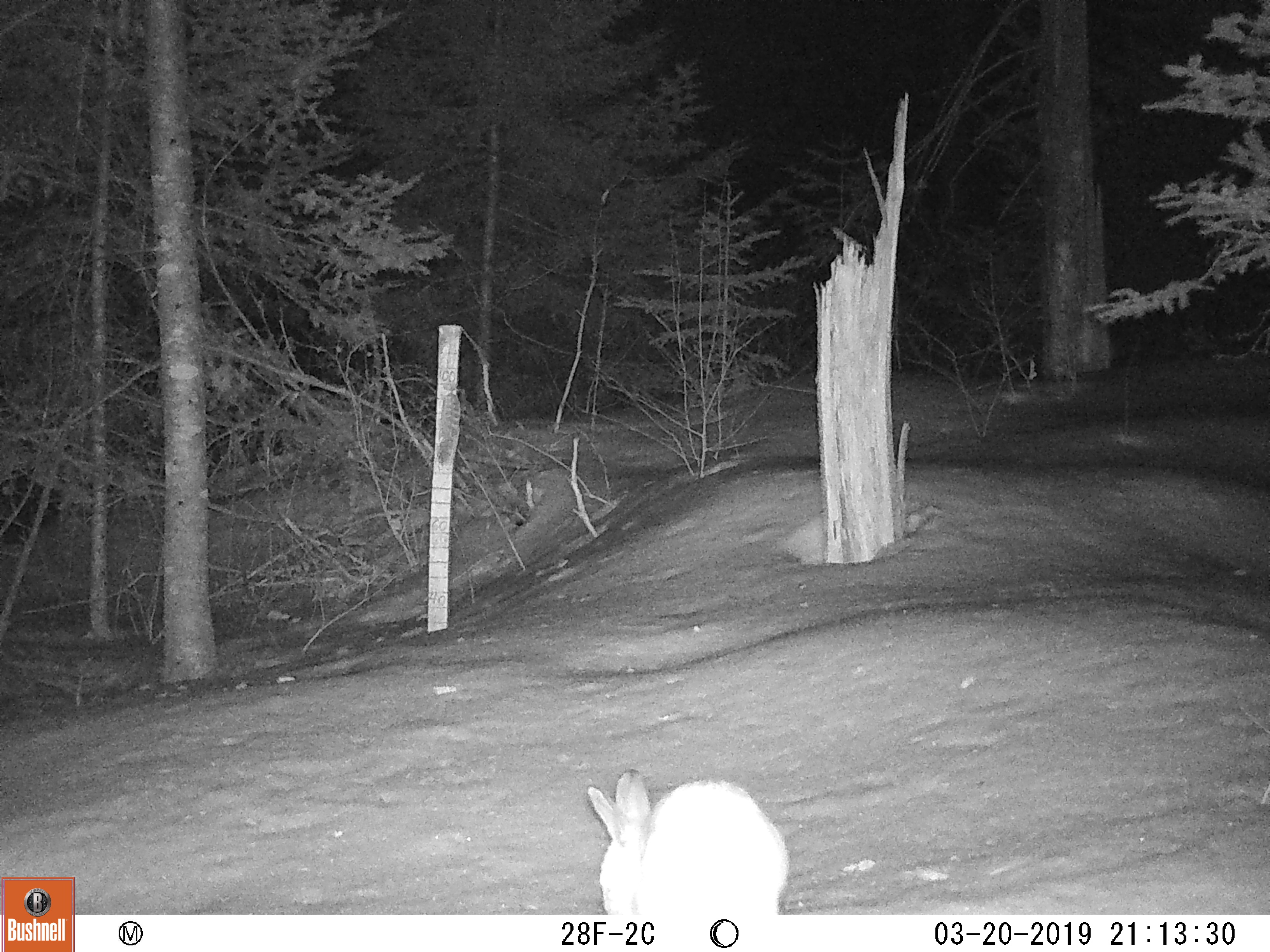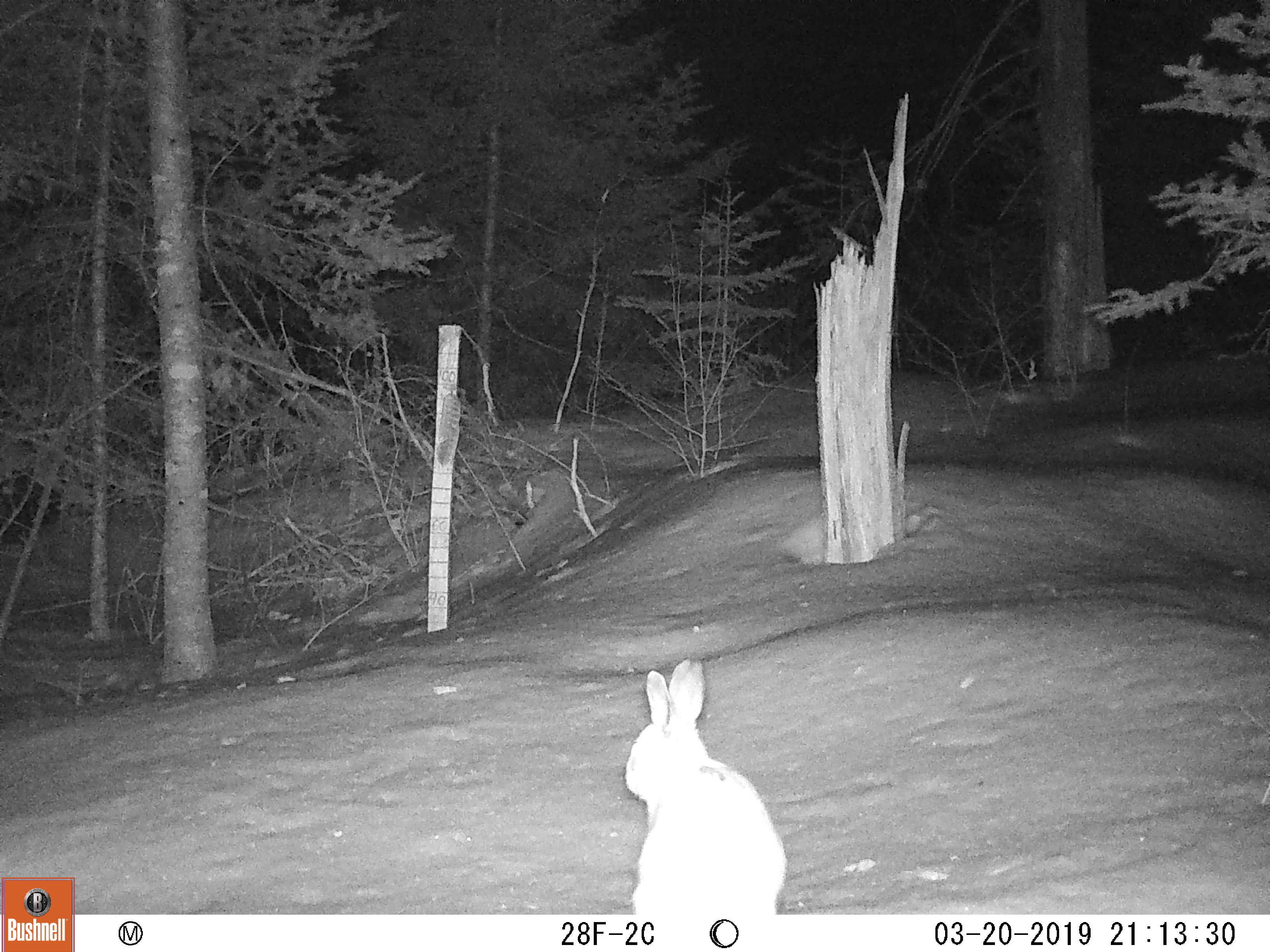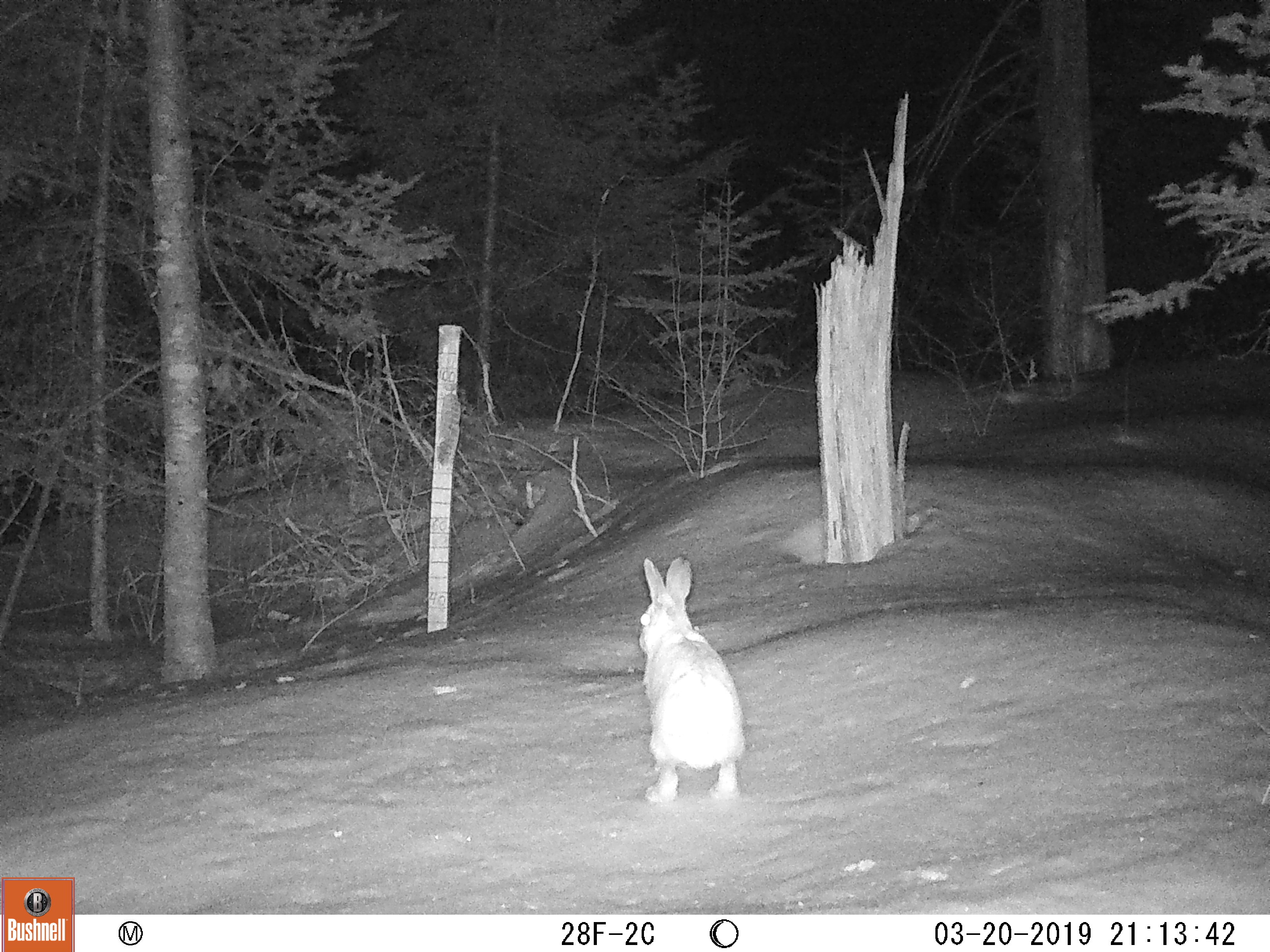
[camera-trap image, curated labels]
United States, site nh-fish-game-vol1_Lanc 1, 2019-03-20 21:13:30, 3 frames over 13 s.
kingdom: Animalia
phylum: Chordata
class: Mammalia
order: Lagomorpha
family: Leporidae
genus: Lepus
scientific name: Lepus americanus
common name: snowshoe hare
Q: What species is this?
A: Snowshoe hare (Lepus americanus).